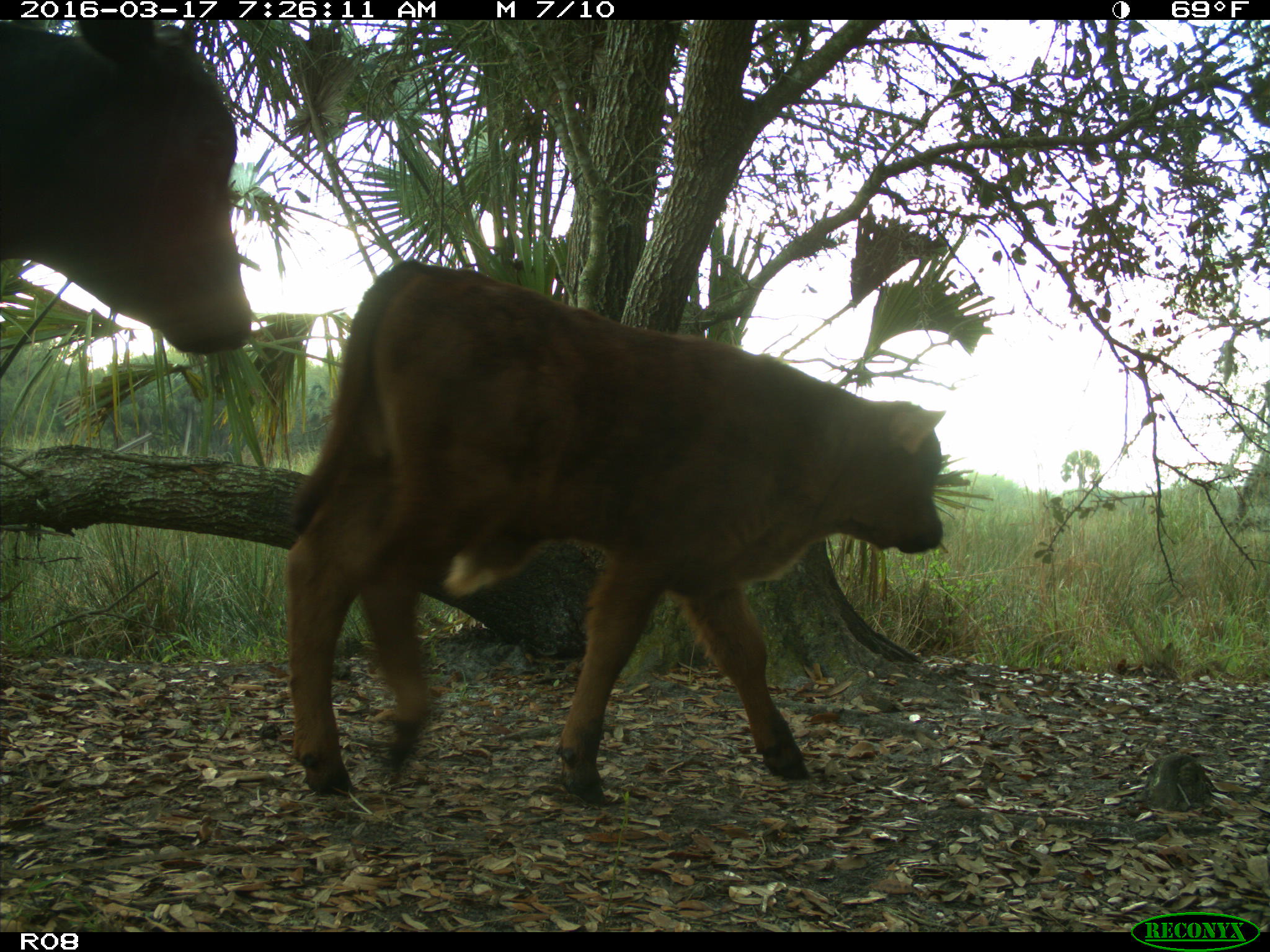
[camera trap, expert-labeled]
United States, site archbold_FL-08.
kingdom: Animalia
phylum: Chordata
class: Mammalia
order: Artiodactyla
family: Bovidae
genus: Bos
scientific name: Bos taurus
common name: domestic cow